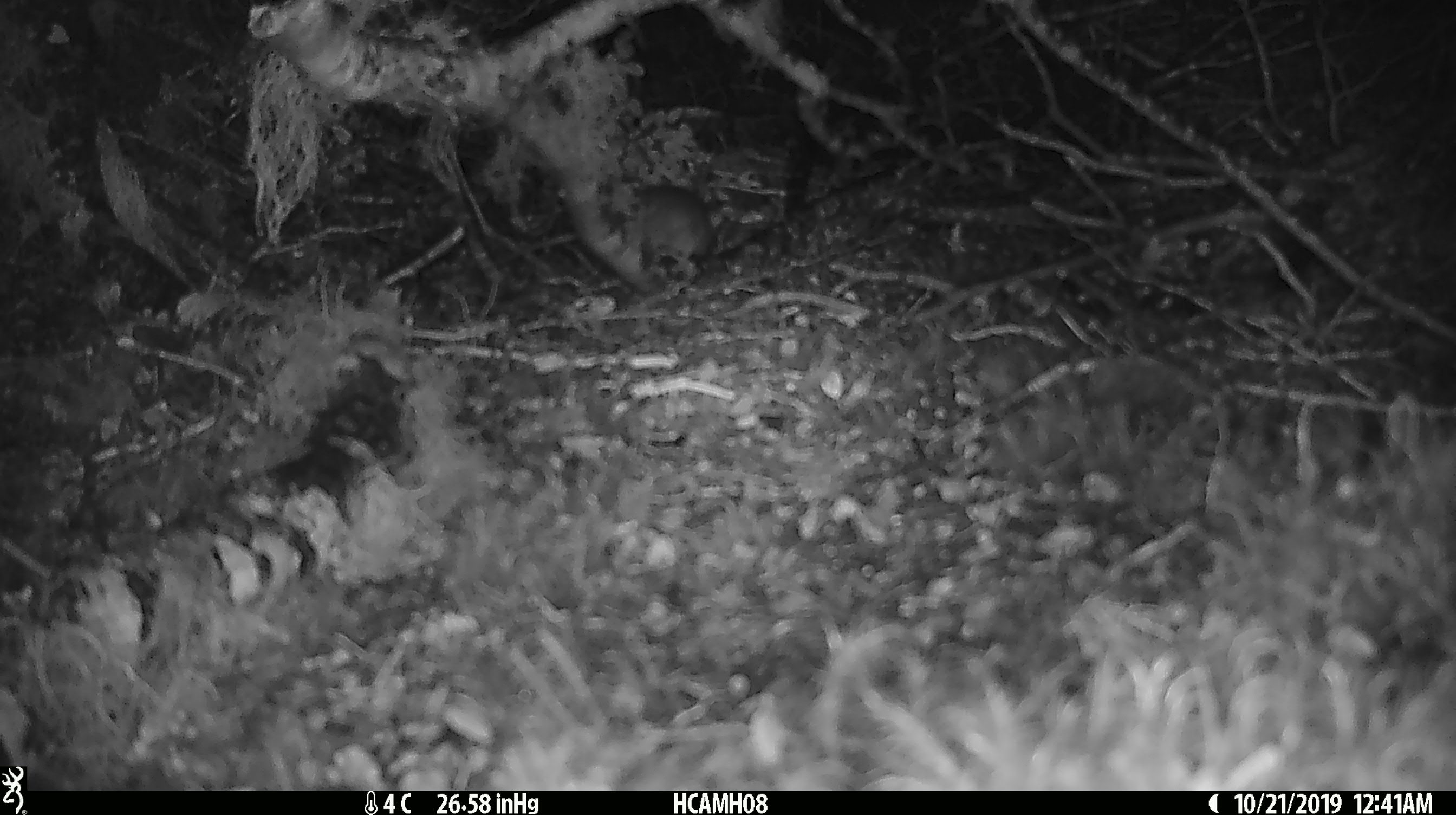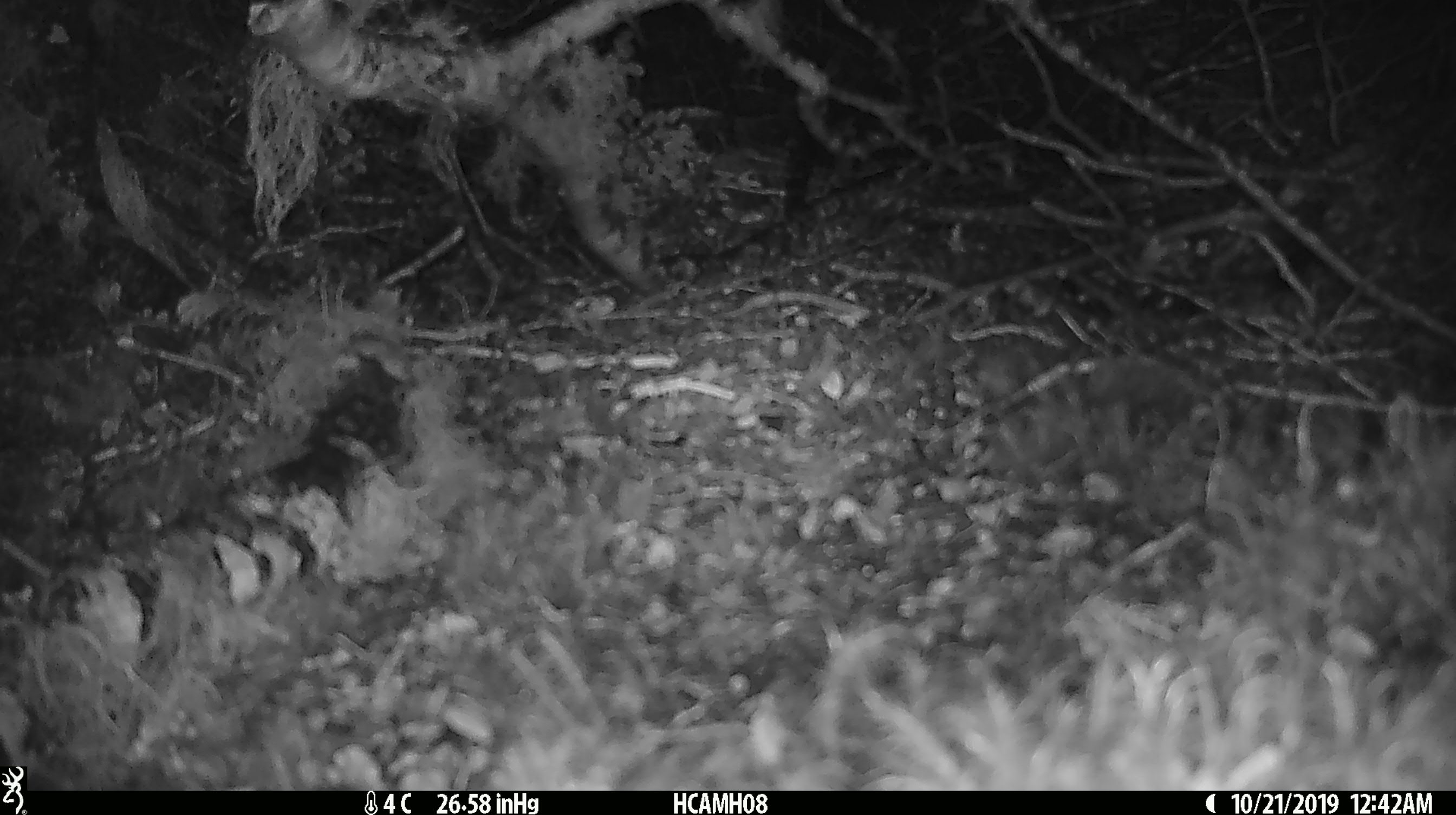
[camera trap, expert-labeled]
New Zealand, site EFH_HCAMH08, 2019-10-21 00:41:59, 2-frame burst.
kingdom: Animalia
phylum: Chordata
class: Mammalia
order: Rodentia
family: Muridae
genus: Mus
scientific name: Mus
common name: mouse